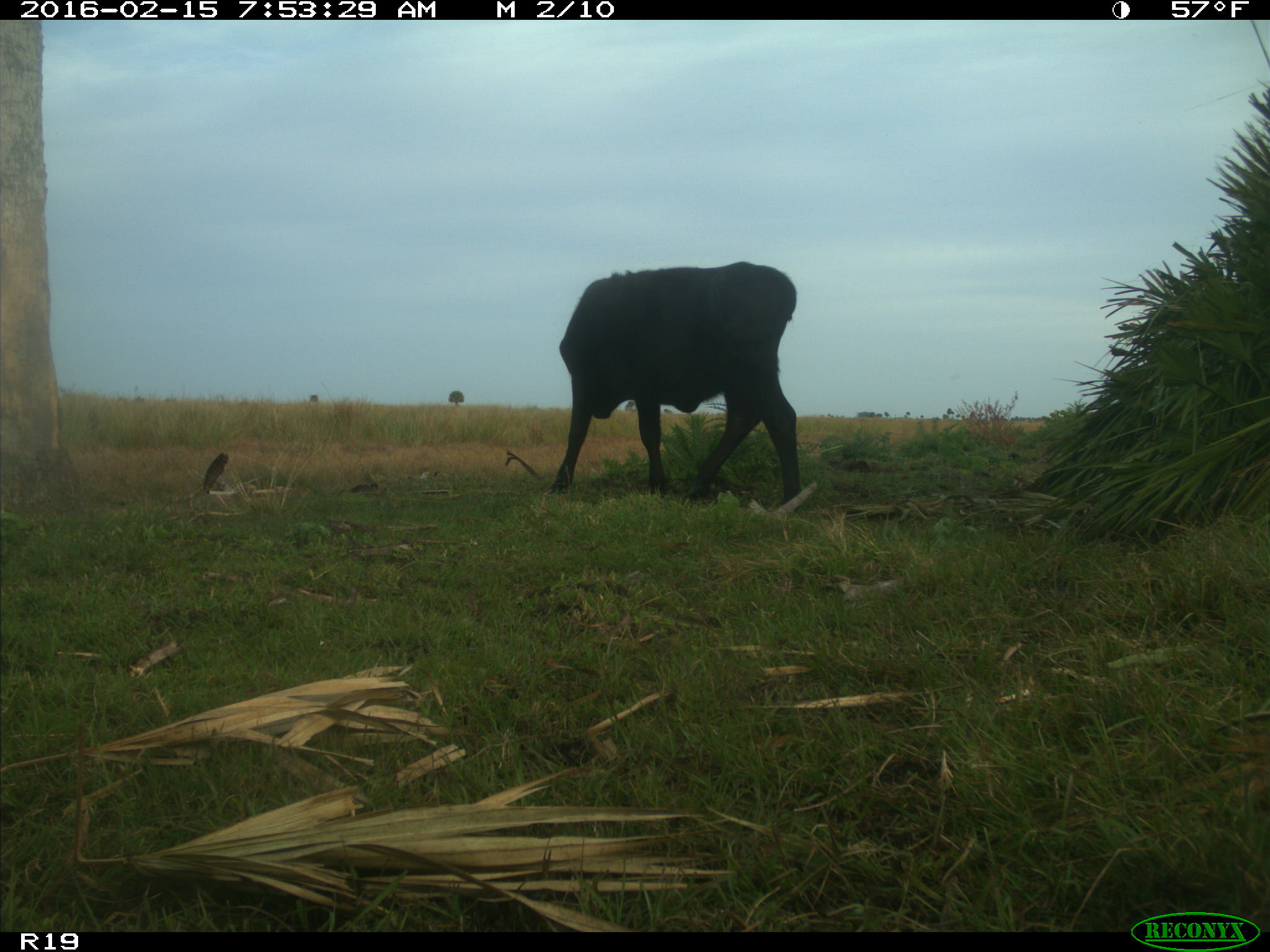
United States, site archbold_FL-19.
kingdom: Animalia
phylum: Chordata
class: Mammalia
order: Artiodactyla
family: Bovidae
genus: Bos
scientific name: Bos taurus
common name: domestic cow